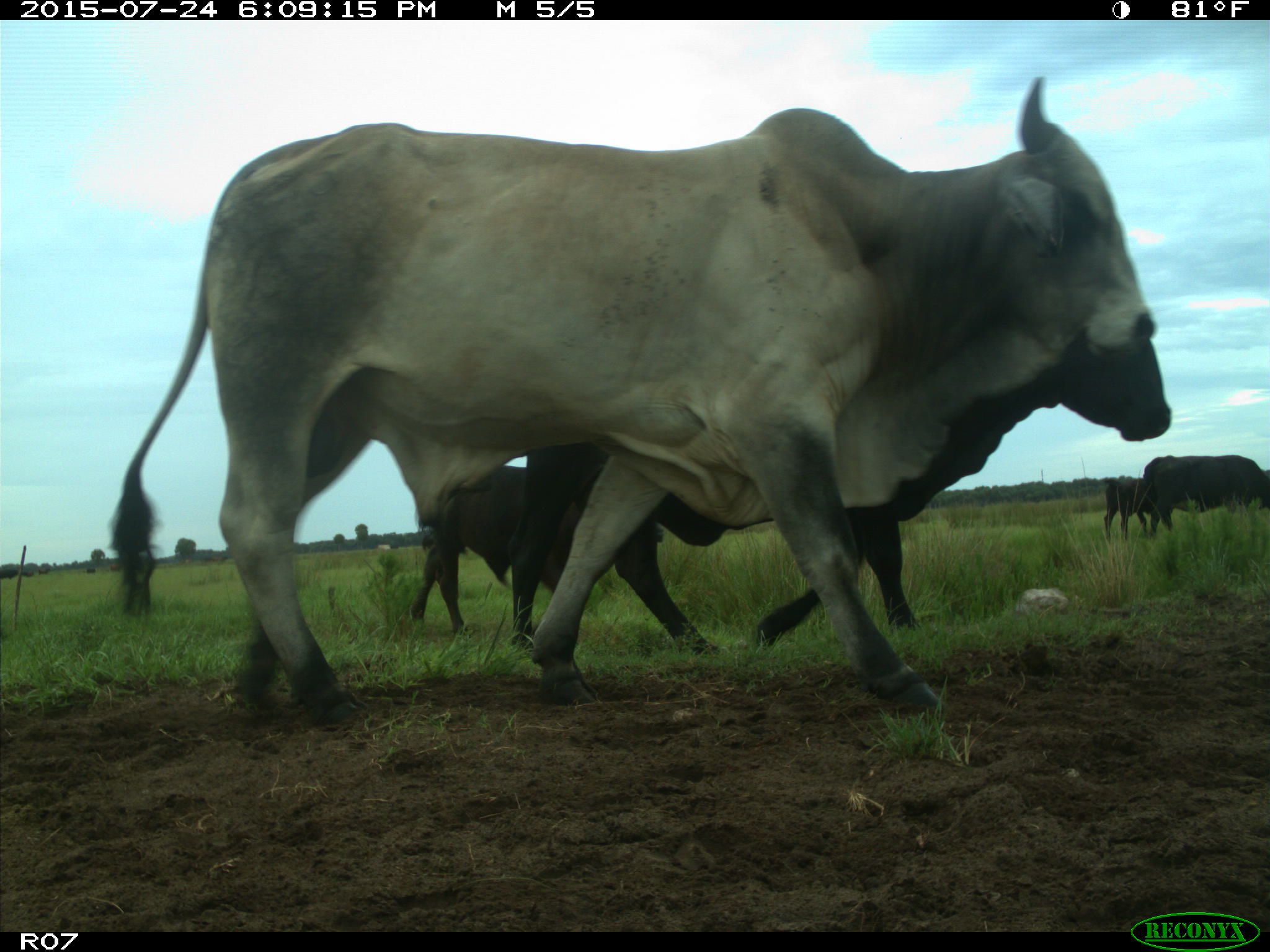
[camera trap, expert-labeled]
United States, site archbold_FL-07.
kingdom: Animalia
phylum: Chordata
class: Mammalia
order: Artiodactyla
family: Bovidae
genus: Bos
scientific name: Bos taurus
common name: domestic cow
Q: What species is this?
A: Bos taurus (domestic cow).